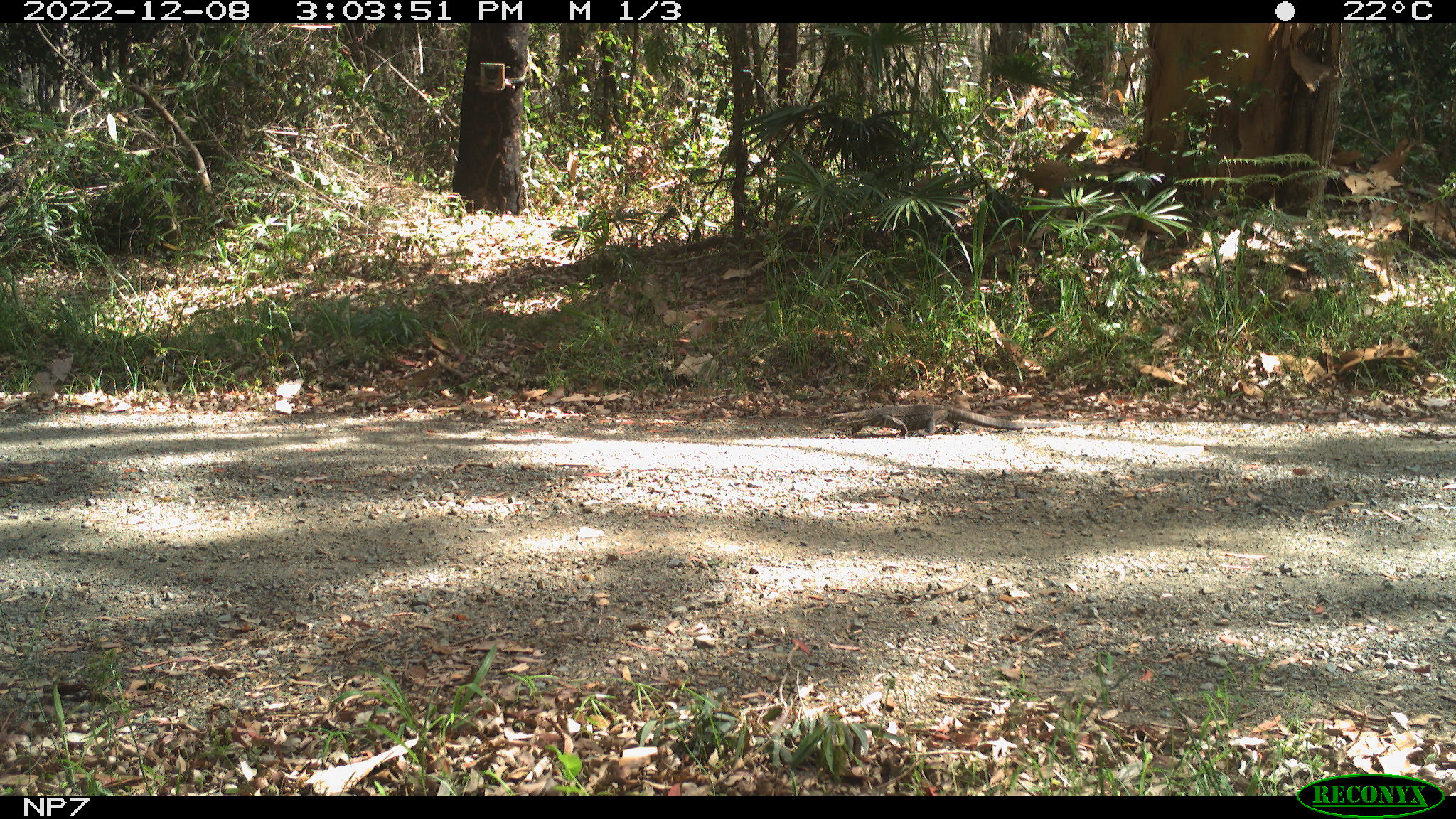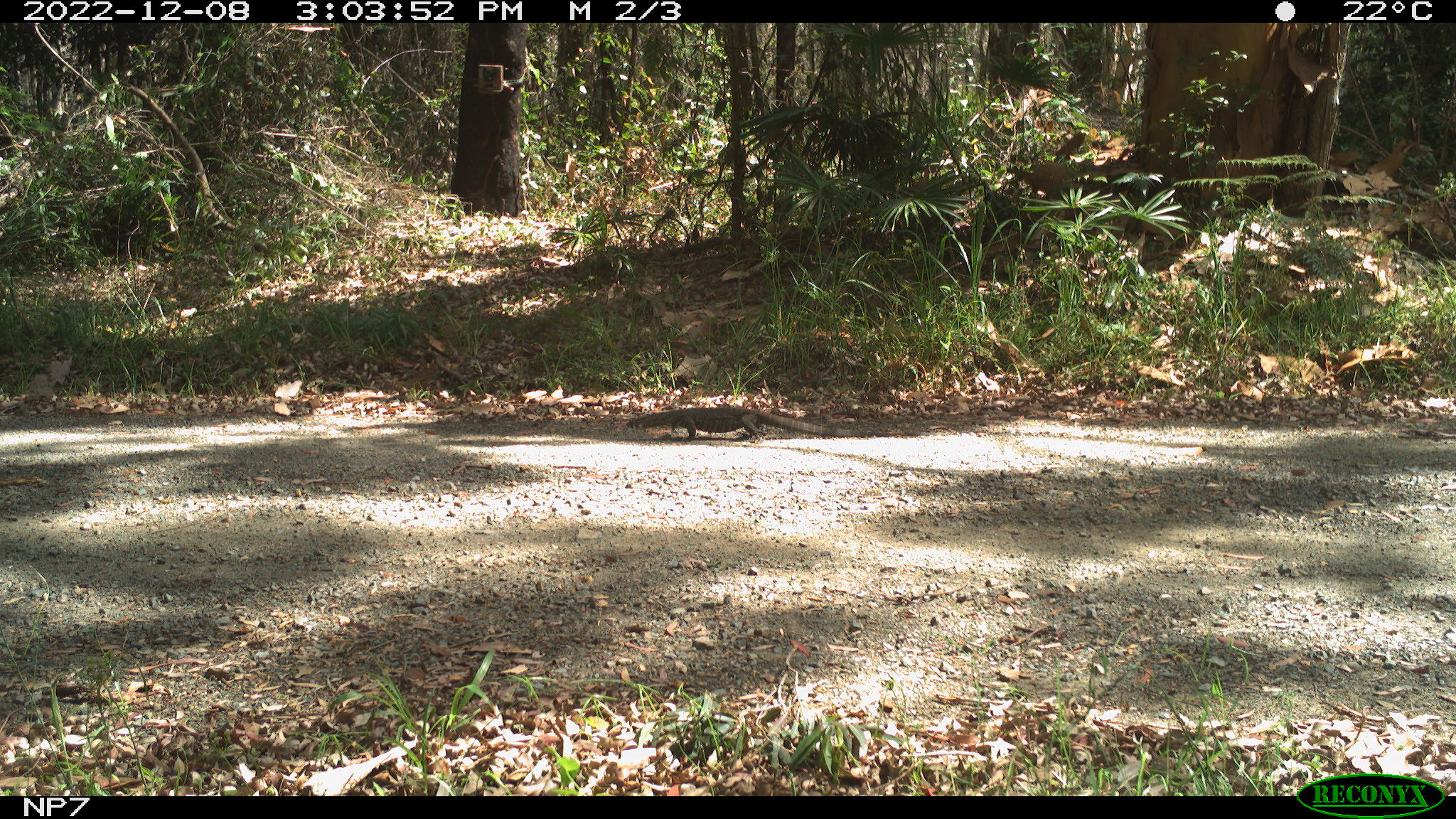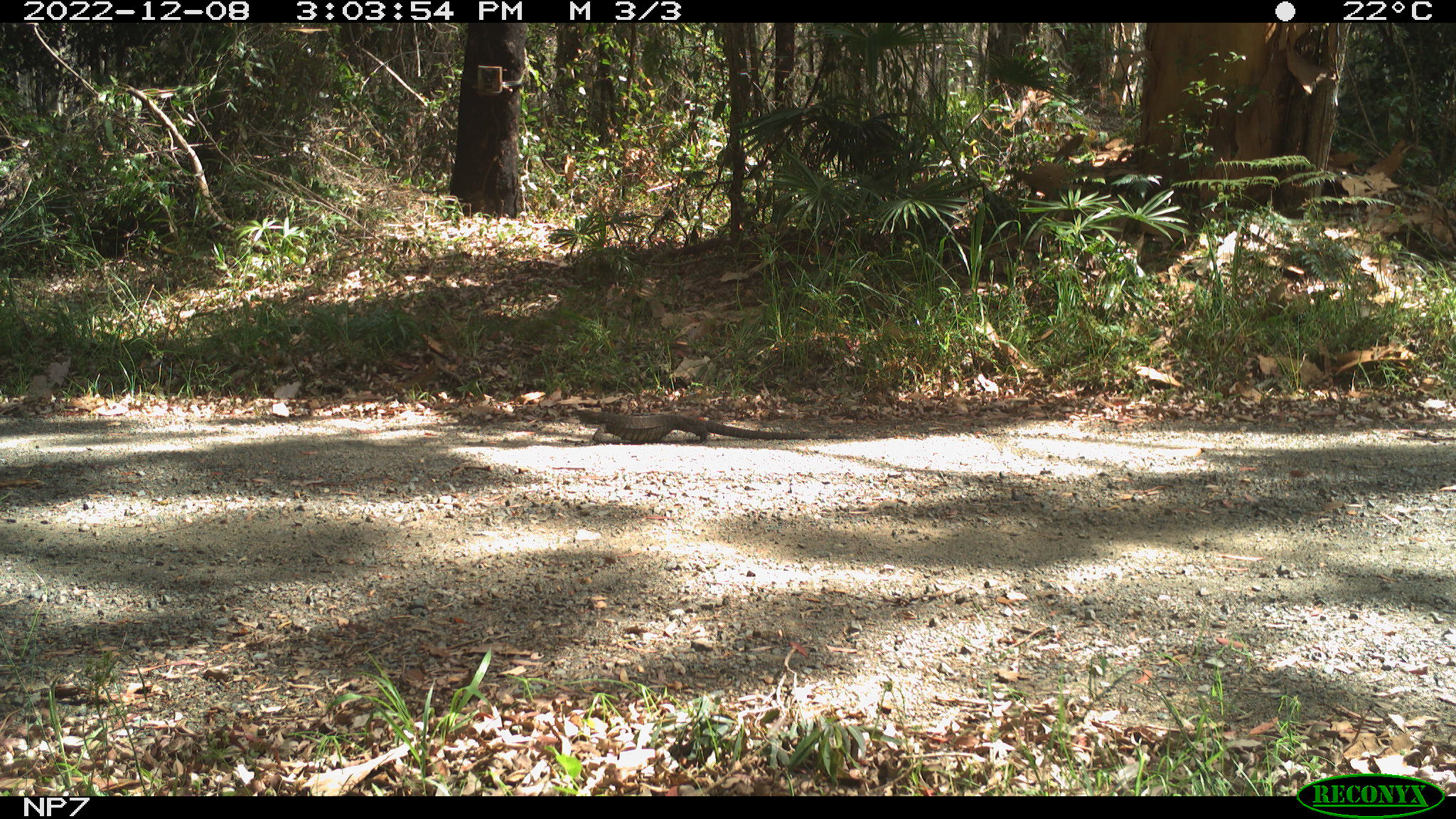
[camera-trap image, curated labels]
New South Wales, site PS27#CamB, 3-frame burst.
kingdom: Animalia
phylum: Chordata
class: Reptilia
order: Squamata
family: Varanidae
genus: Varanus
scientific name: Varanus varius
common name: lace monitor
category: goanna